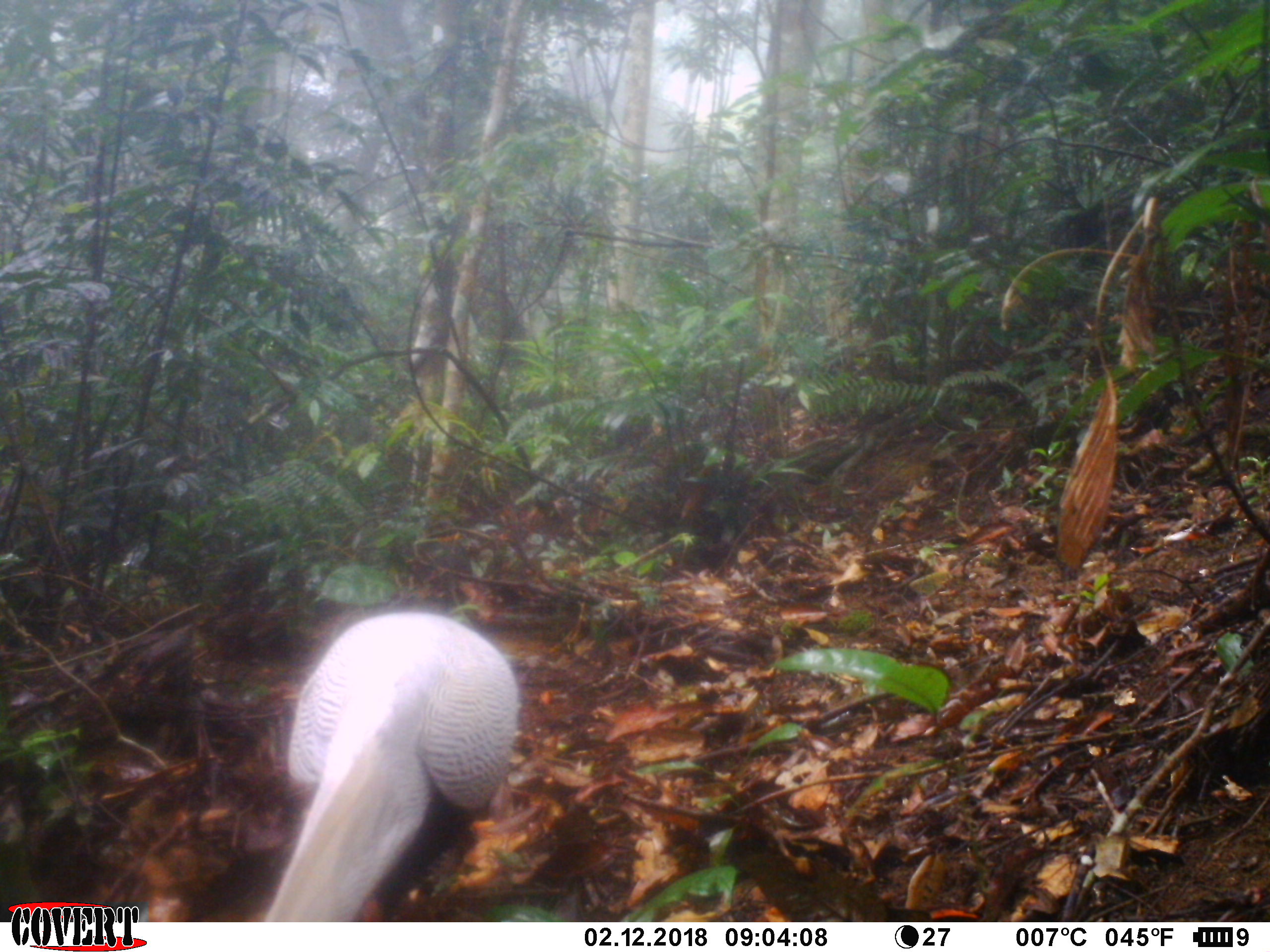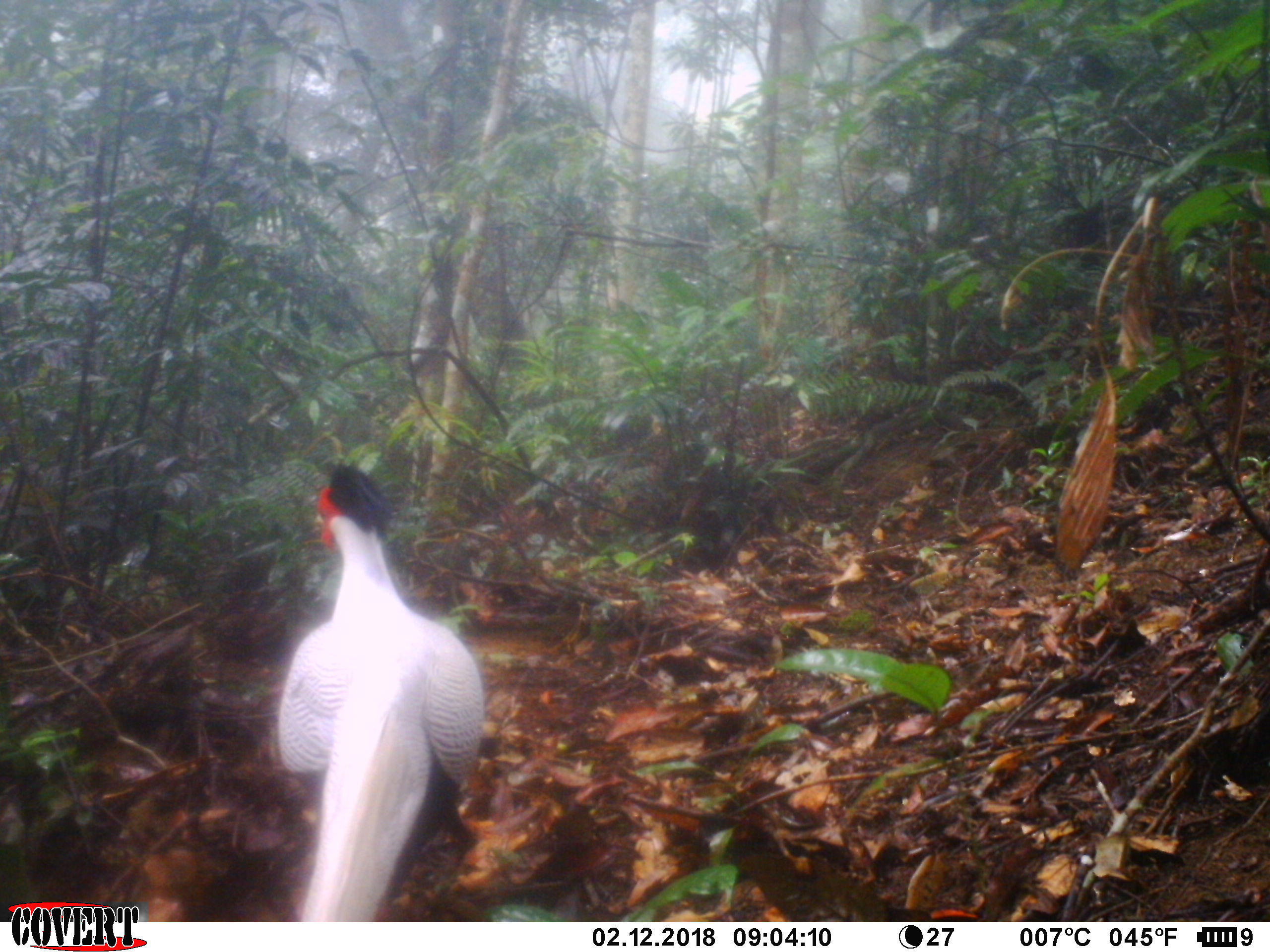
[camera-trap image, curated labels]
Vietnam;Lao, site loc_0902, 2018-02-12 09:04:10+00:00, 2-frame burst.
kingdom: Animalia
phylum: Chordata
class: Aves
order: Galliformes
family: Phasianidae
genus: Lophura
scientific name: Lophura nycthemera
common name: silver pheasant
Silver pheasant (Lophura nycthemera). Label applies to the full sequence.